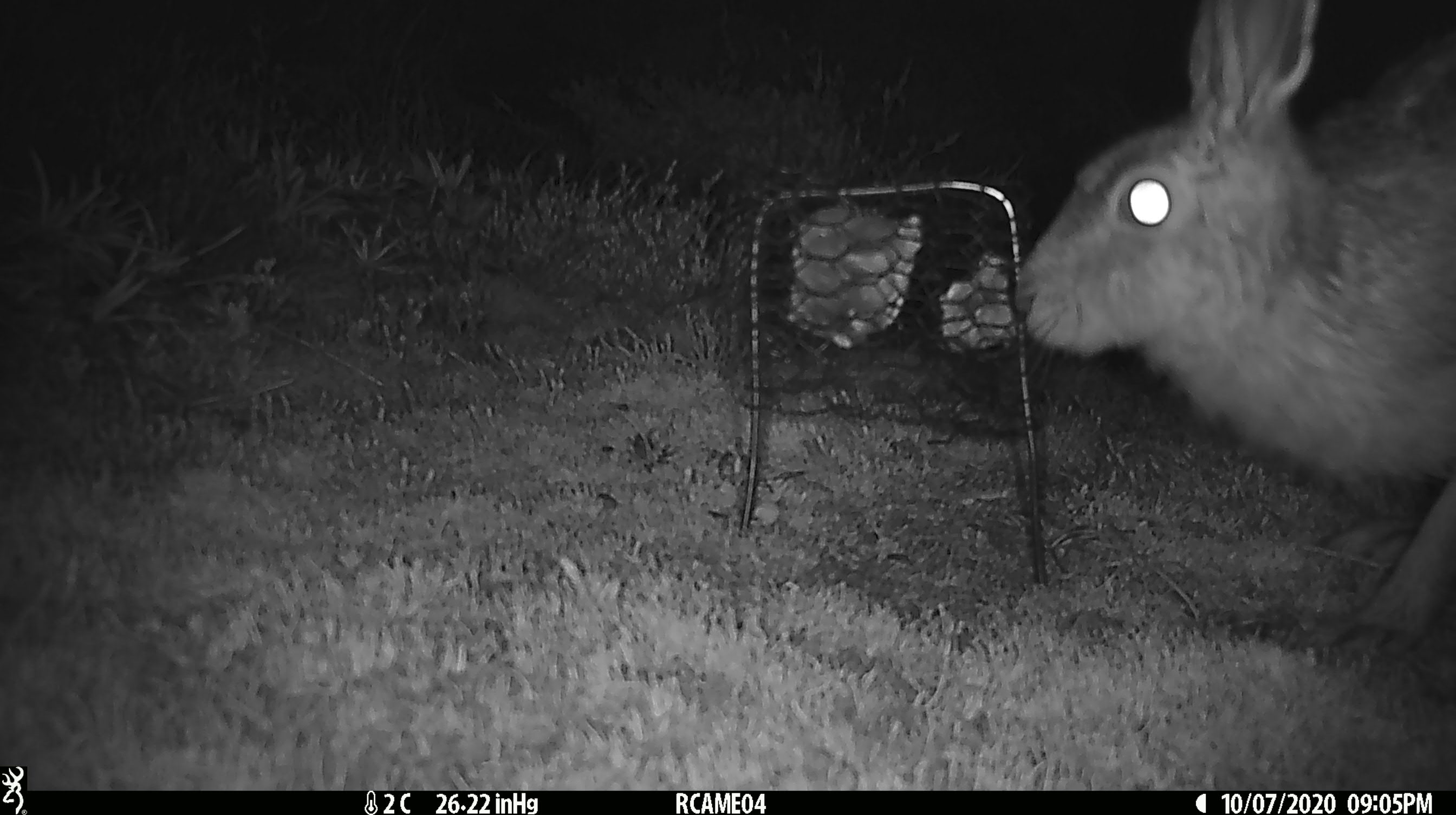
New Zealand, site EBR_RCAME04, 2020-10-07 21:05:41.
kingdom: Animalia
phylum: Chordata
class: Mammalia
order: Lagomorpha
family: Leporidae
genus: Lepus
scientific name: Lepus europaeus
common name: brown hare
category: hare